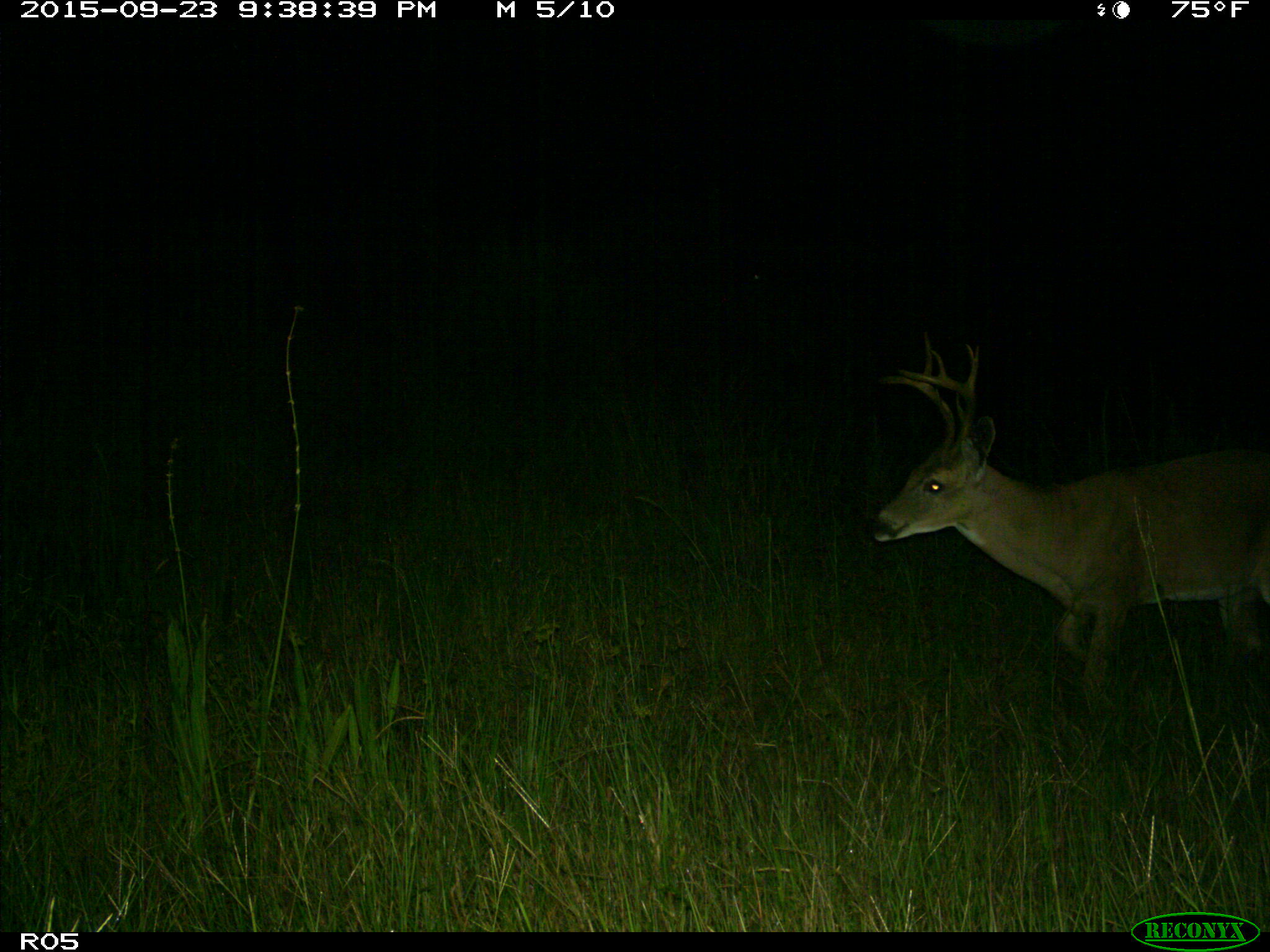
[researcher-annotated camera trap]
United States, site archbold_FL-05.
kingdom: Animalia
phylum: Chordata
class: Mammalia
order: Artiodactyla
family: Cervidae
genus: Odocoileus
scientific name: Odocoileus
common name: deer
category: unidentified deer